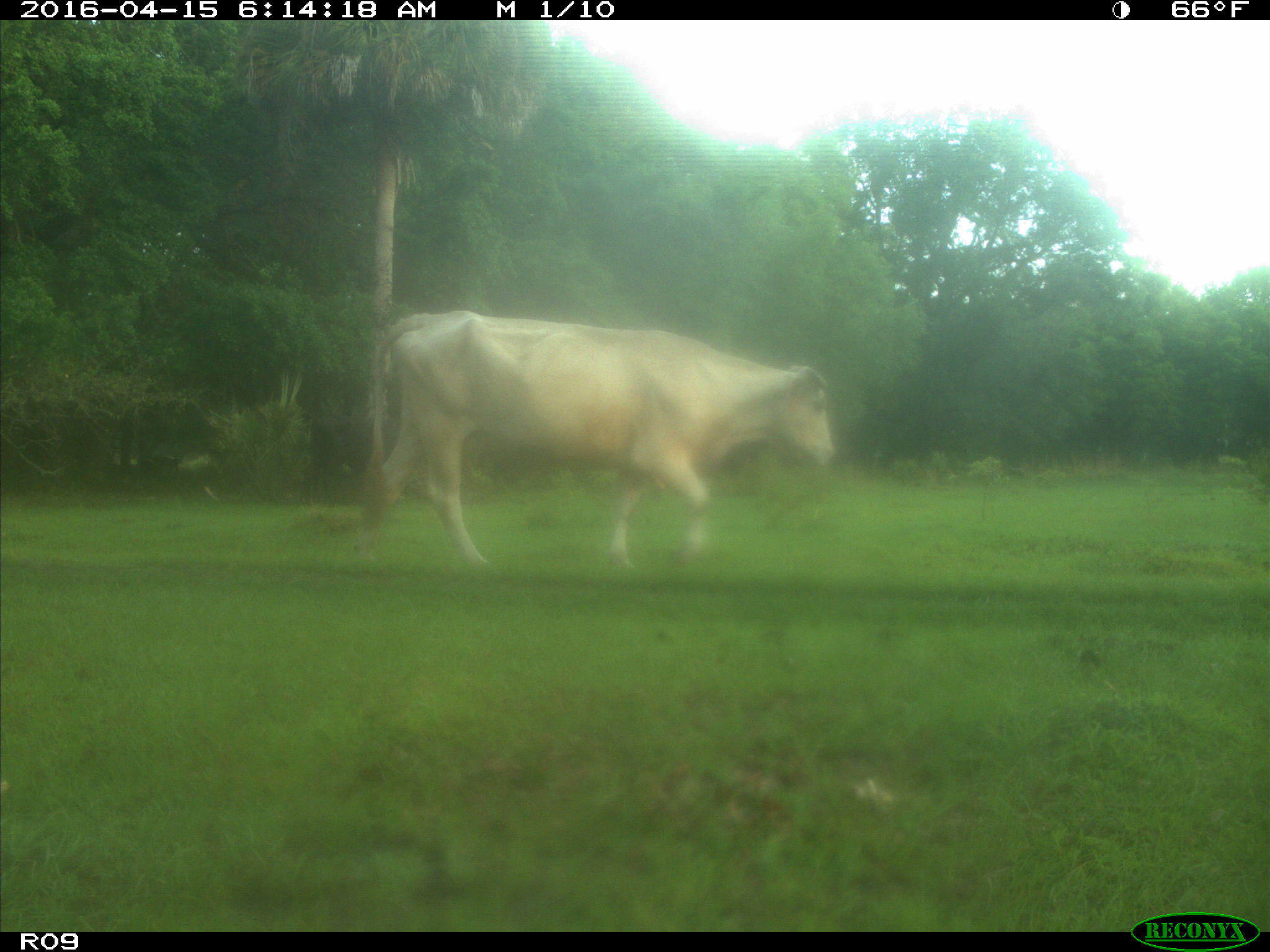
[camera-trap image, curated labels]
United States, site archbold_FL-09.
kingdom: Animalia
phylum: Chordata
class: Mammalia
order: Artiodactyla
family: Bovidae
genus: Bos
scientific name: Bos taurus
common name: domestic cow